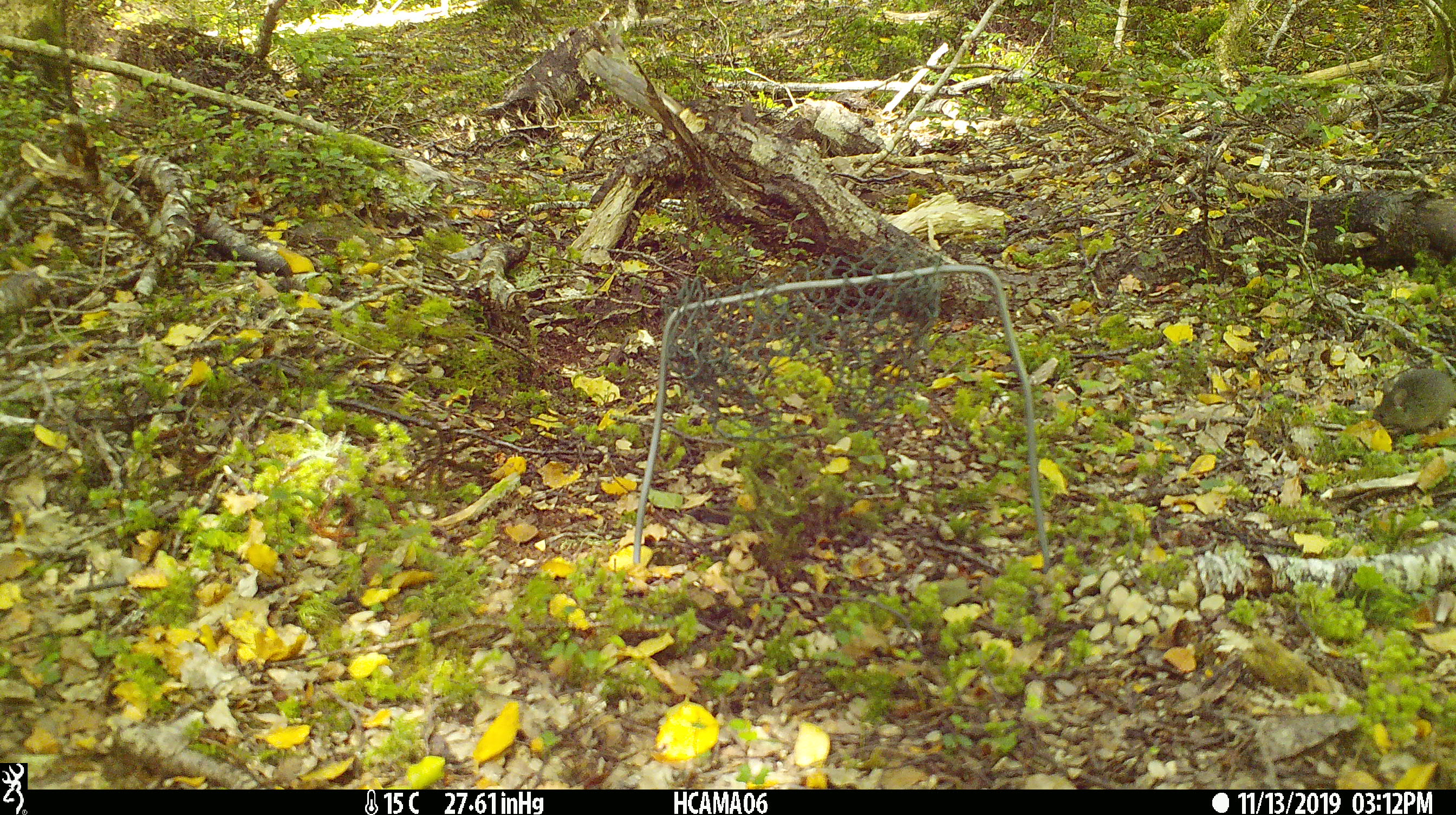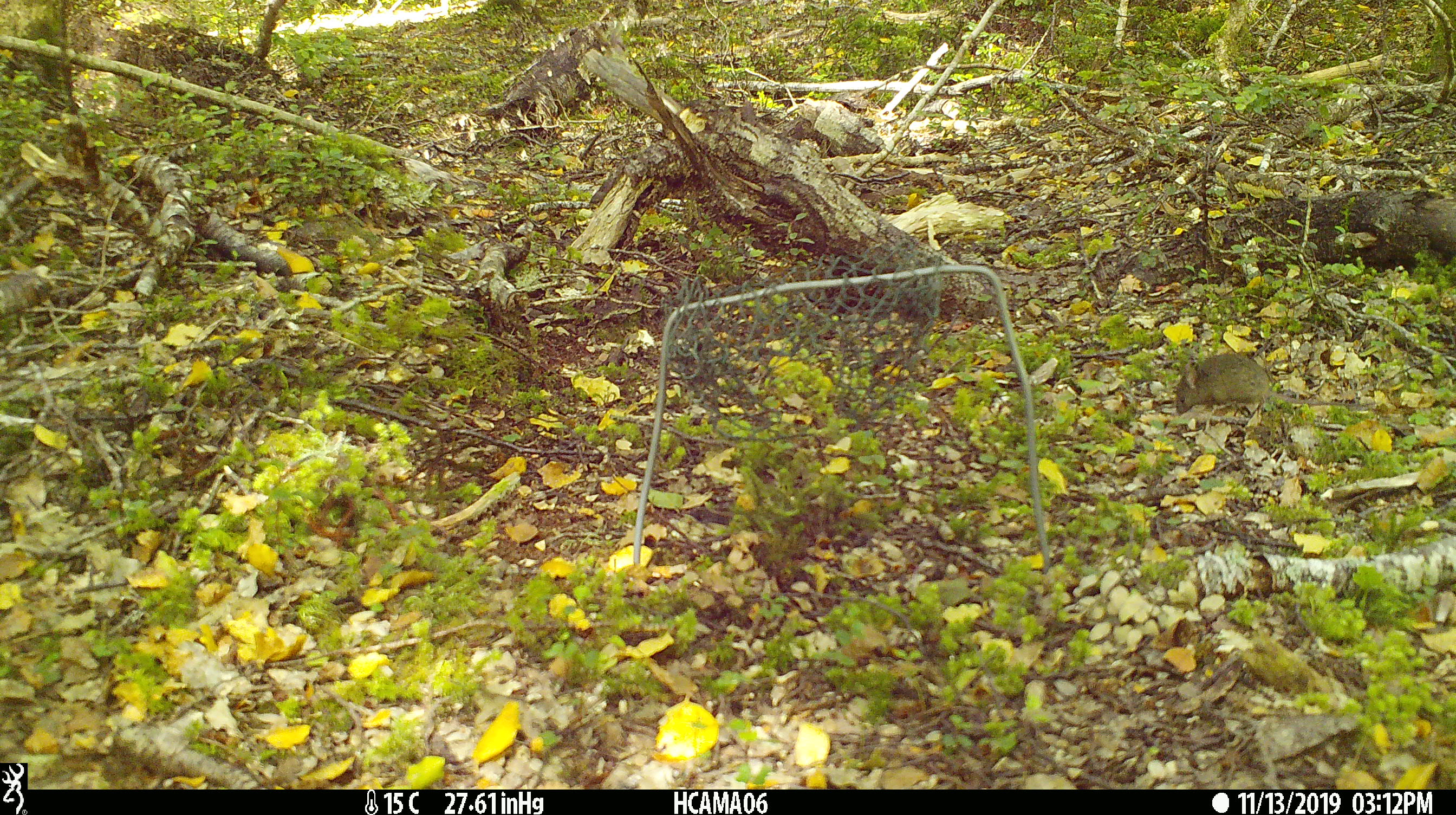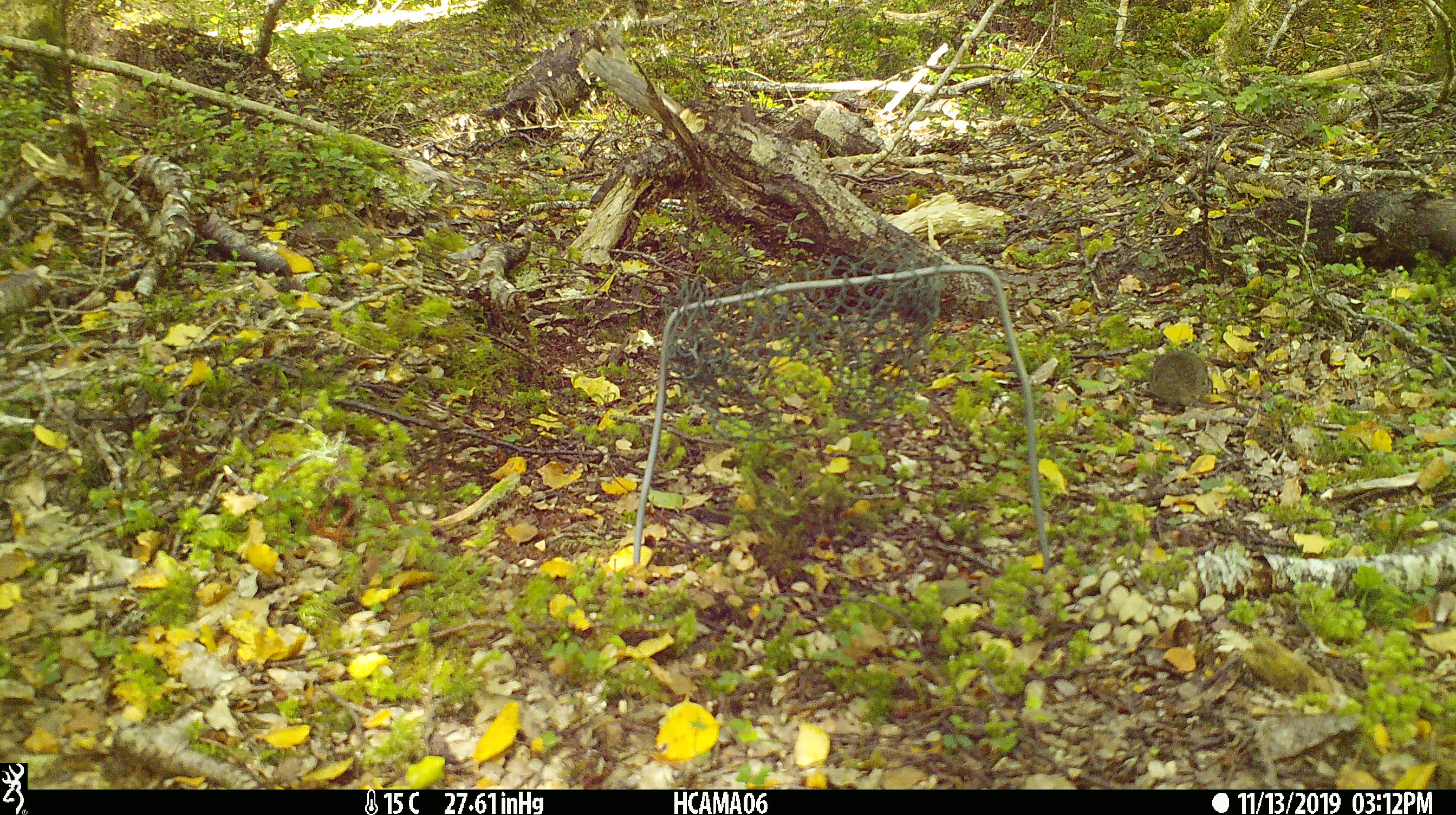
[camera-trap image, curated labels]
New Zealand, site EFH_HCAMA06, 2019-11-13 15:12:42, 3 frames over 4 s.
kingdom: Animalia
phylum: Chordata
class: Mammalia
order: Rodentia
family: Muridae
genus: Mus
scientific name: Mus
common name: mouse